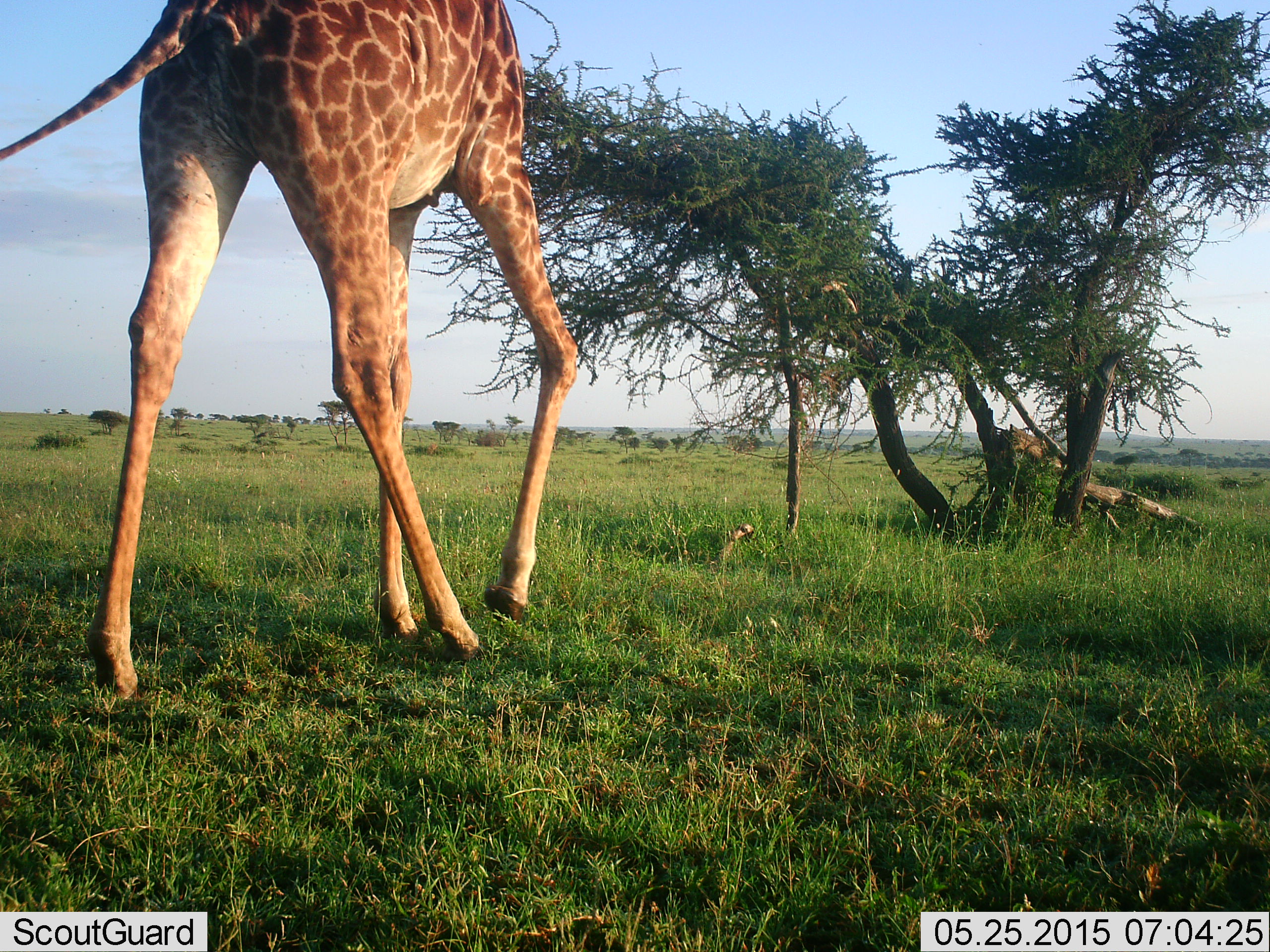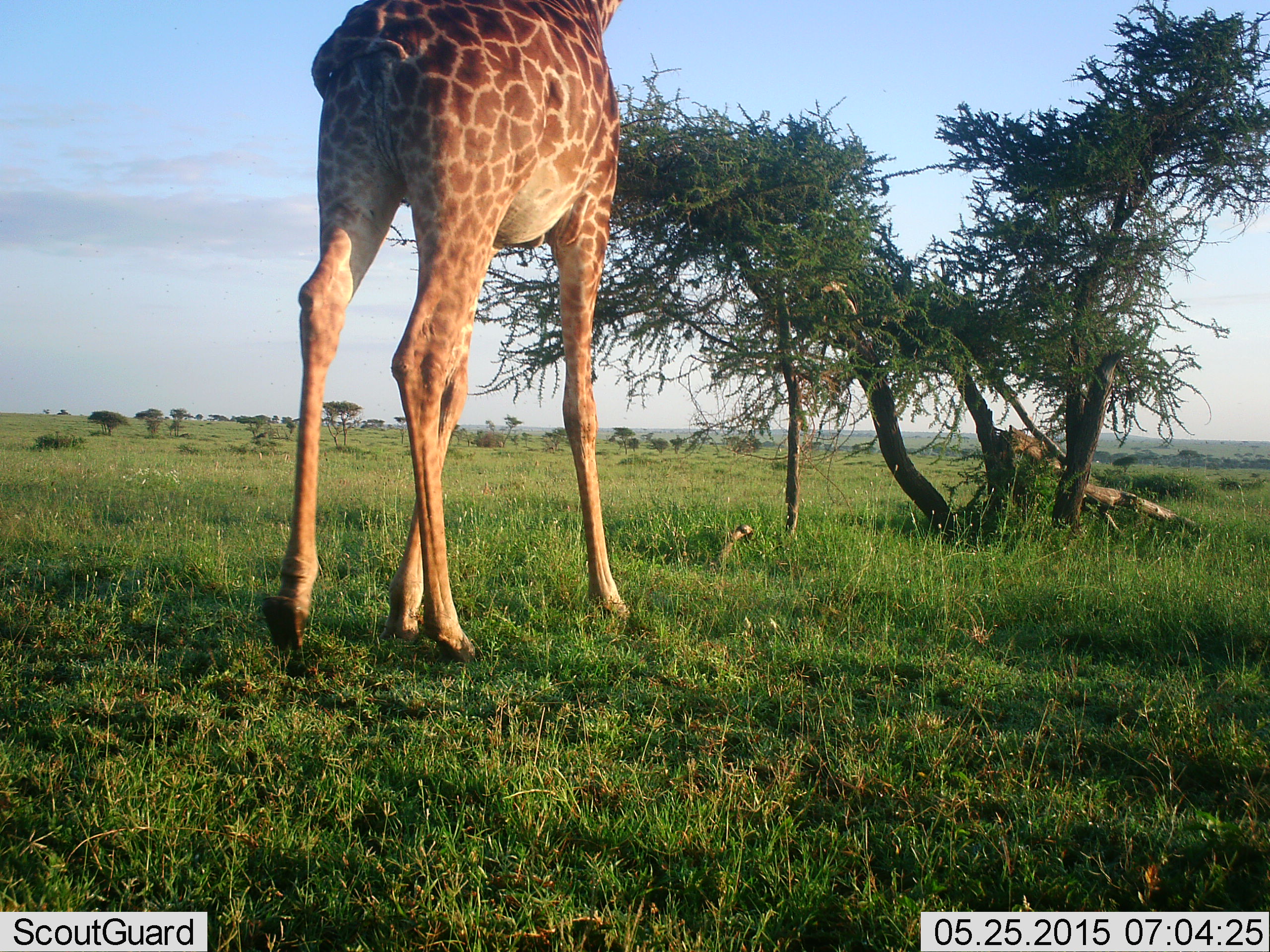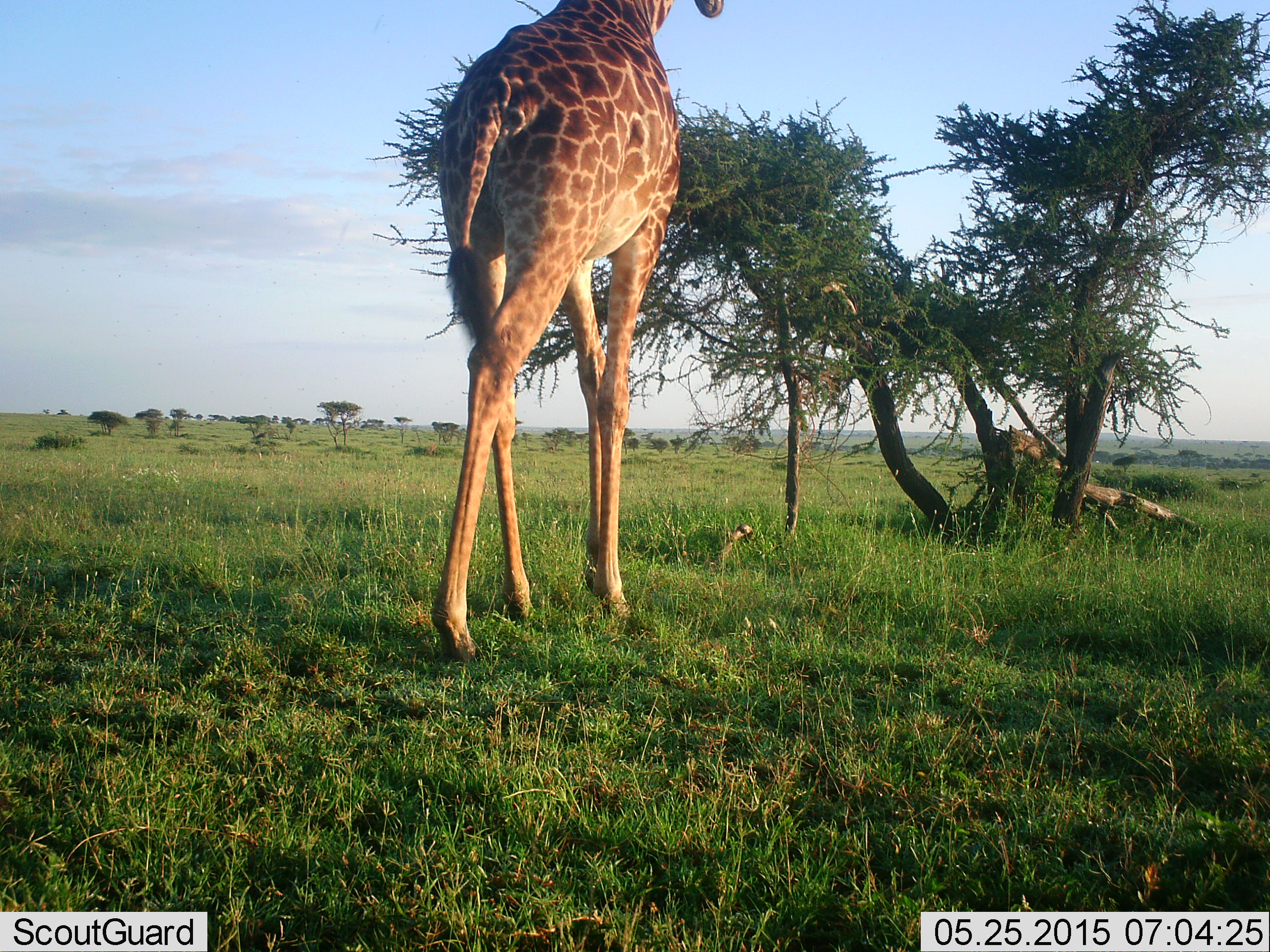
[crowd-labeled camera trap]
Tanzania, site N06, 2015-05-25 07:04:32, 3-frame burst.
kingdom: Animalia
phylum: Chordata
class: Mammalia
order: Artiodactyla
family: Giraffidae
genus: Giraffa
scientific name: Giraffa camelopardalis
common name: giraffe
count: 1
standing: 10%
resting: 0%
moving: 70%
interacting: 0%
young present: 0%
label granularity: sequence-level